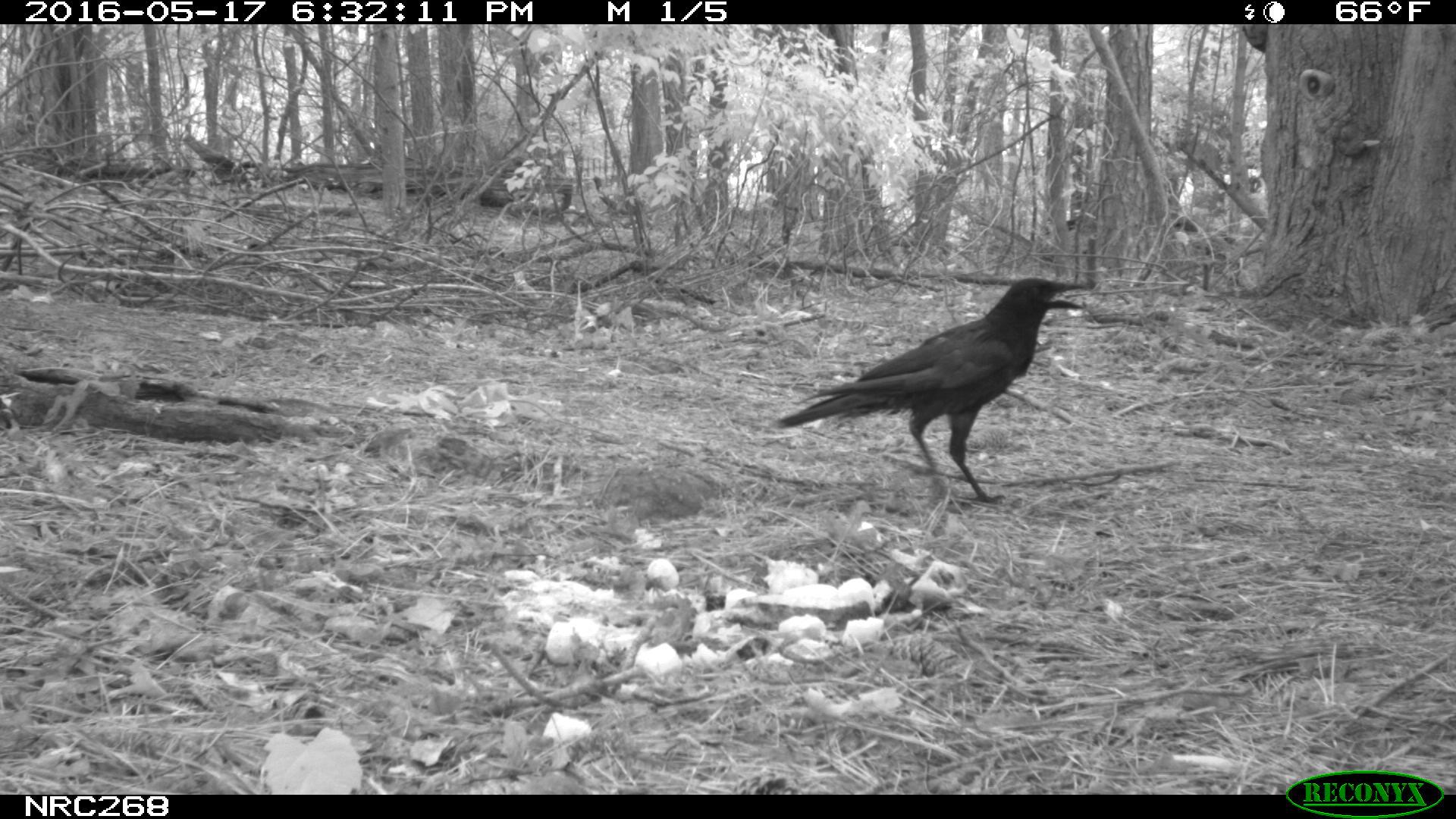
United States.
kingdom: Animalia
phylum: Chordata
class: Aves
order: Passeriformes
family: Corvidae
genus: Corvus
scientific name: Corvus brachyrhynchos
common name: american crow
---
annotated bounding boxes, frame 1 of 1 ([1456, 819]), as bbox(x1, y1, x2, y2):
American Crow: bbox(775, 265, 1101, 497)